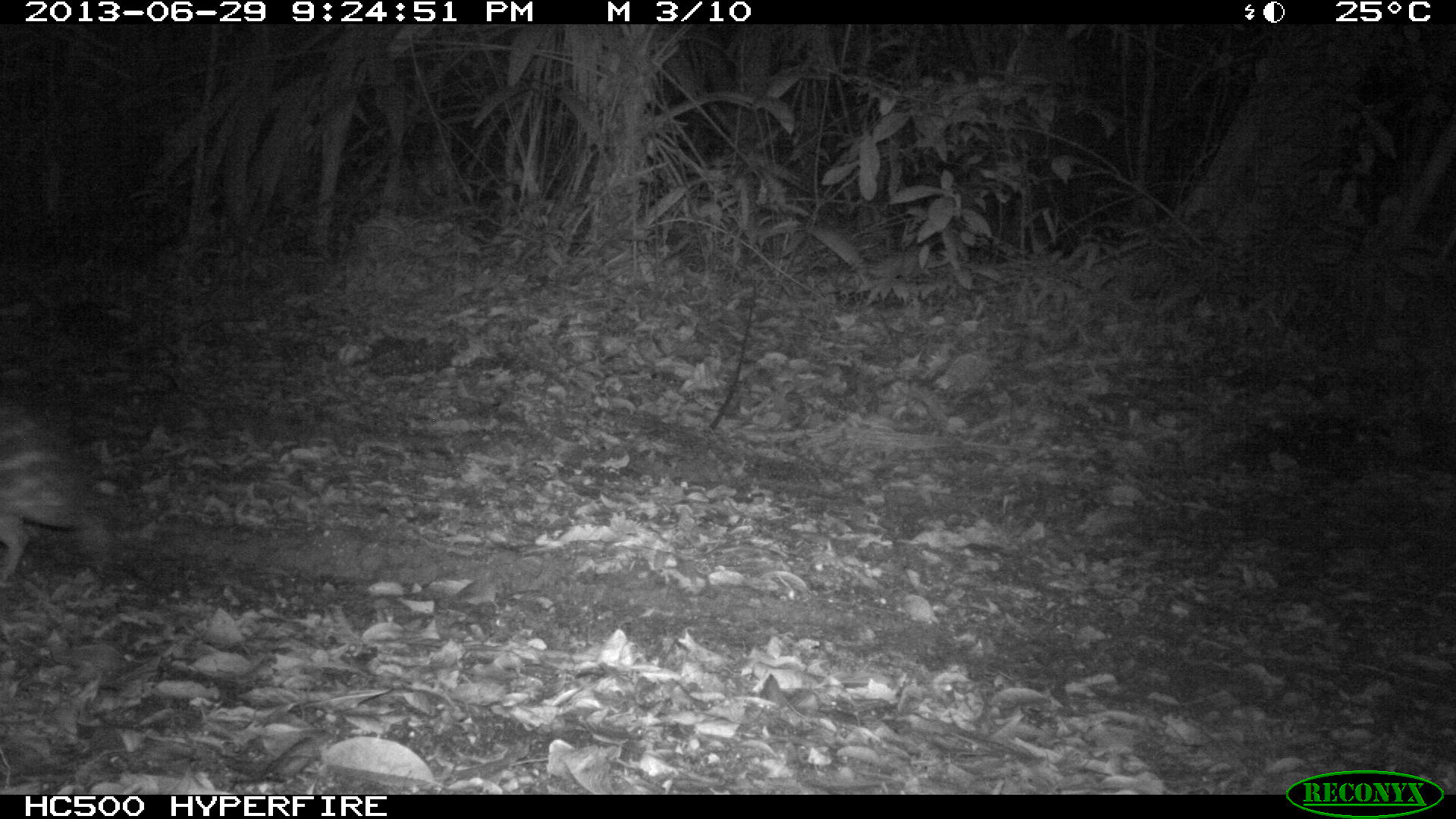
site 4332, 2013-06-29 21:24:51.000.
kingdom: Animalia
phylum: Chordata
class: Mammalia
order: Rodentia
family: Cuniculidae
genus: Cuniculus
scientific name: Cuniculus paca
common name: lowland paca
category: agouti paca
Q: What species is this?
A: Agouti paca (lowland paca) (Cuniculus paca).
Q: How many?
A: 1.